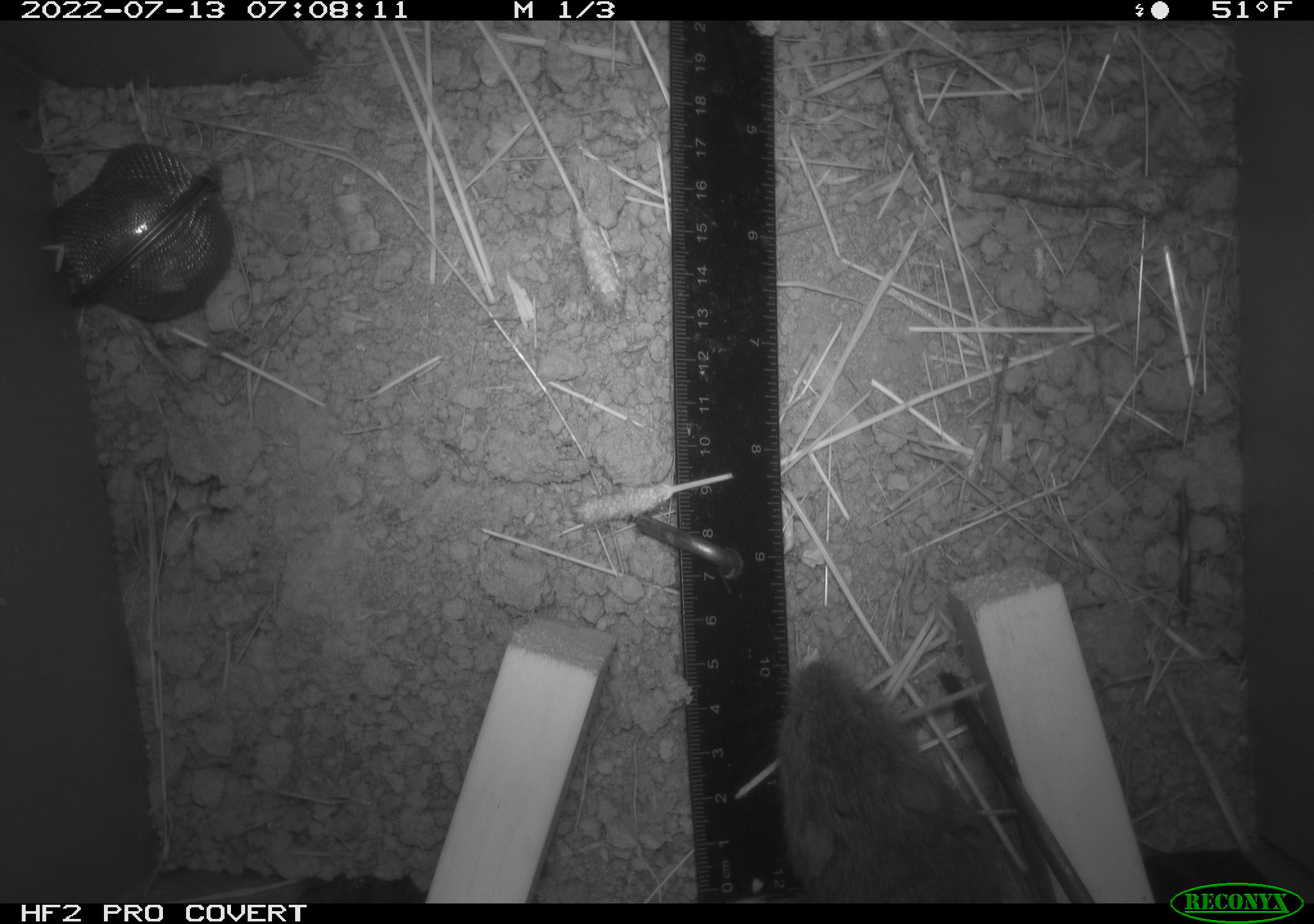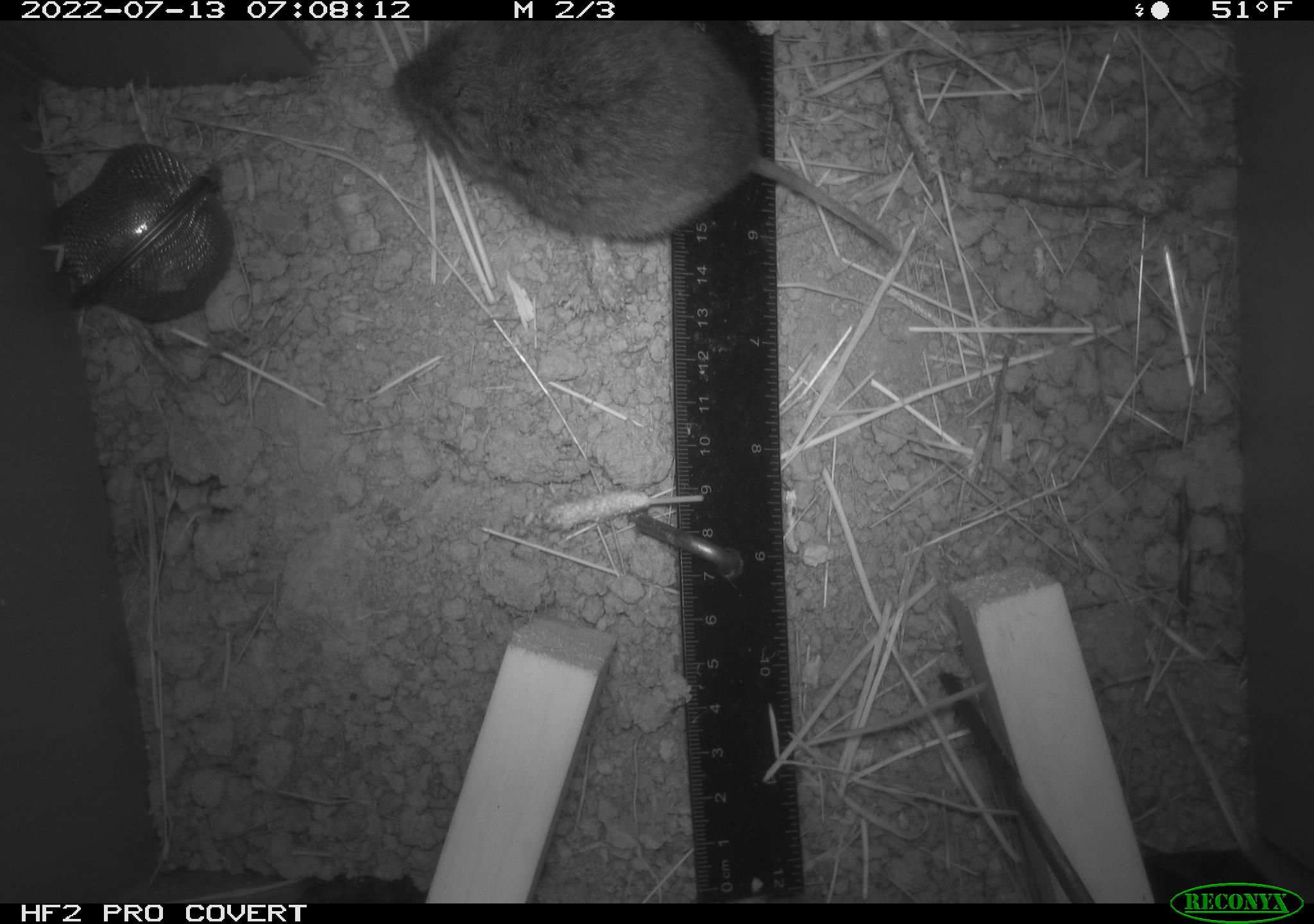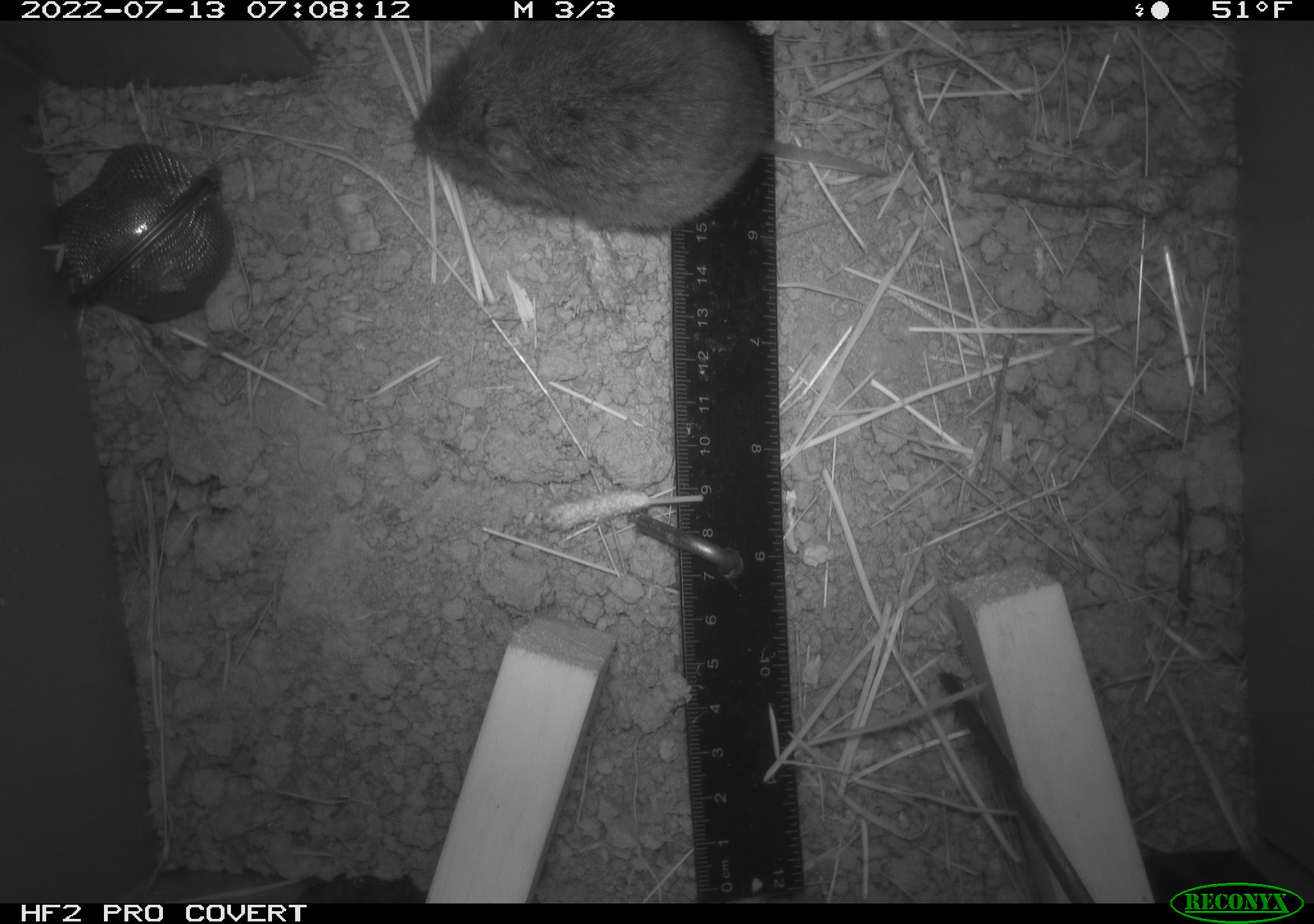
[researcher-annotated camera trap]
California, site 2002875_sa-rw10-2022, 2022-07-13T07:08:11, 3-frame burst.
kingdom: Animalia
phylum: Chordata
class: Mammalia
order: Rodentia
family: Cricetidae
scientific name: Arvicolinae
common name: voles, lemmings, and muskrats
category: arvicolinae subfamily